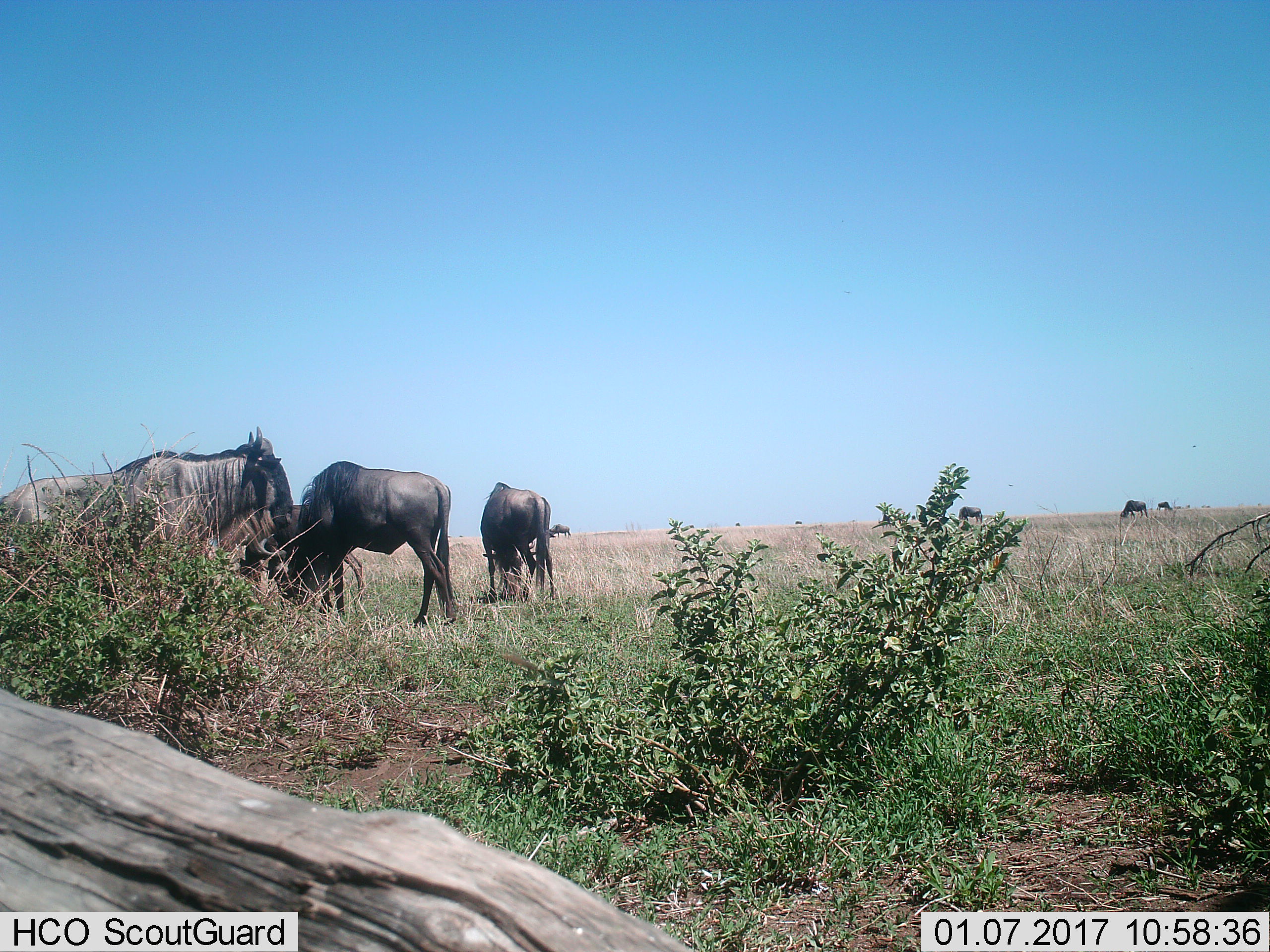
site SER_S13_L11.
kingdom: Animalia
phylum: Chordata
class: Mammalia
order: Artiodactyla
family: Bovidae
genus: Connochaetes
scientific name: Connochaetes taurinus taurinus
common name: blue wildebeest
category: wildebeestblue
Wildebeestblue (blue wildebeest) (Connochaetes taurinus taurinus), count 9. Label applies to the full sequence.